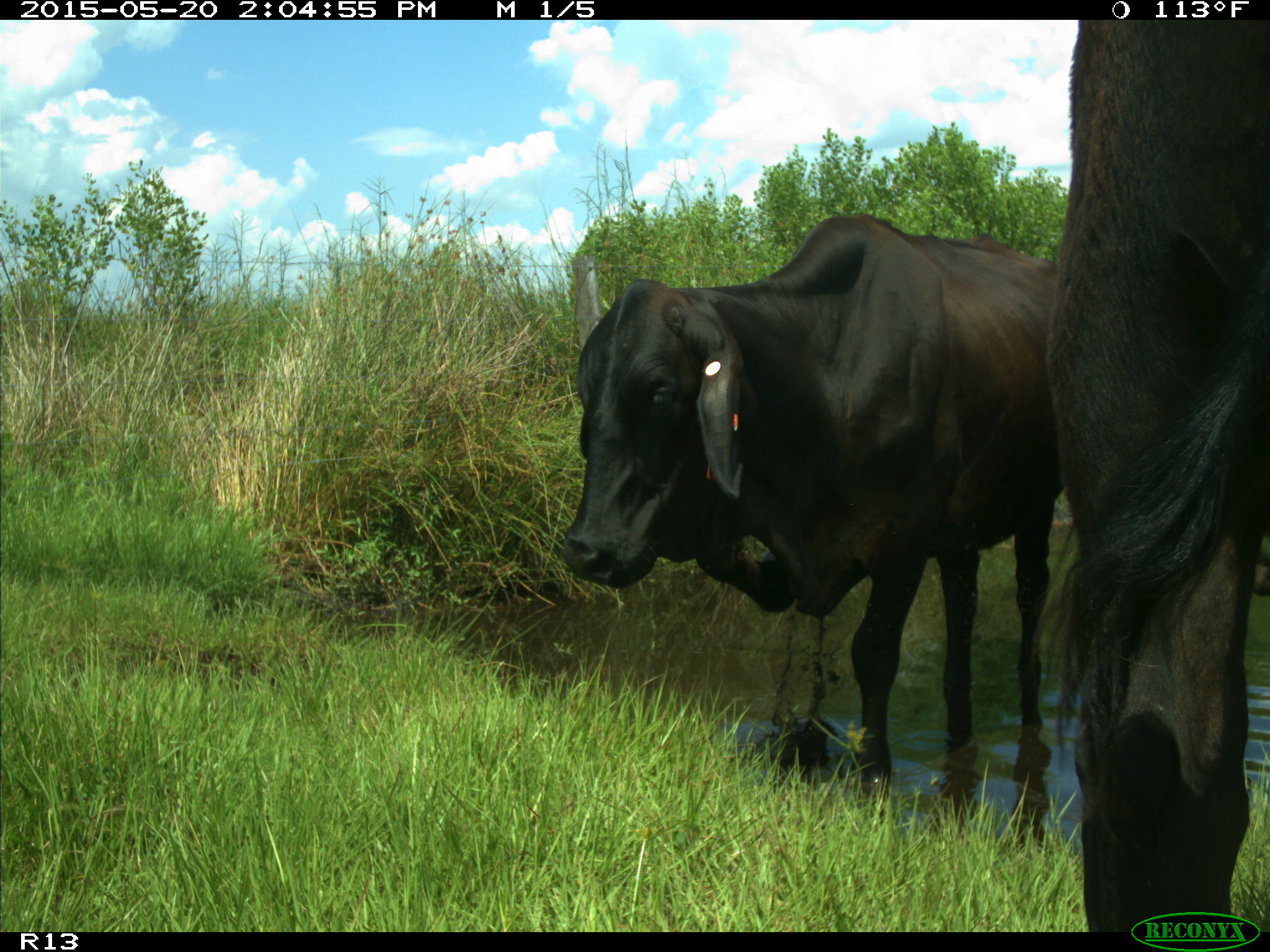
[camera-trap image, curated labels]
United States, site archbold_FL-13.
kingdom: Animalia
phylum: Chordata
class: Mammalia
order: Artiodactyla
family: Bovidae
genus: Bos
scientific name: Bos taurus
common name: domestic cow